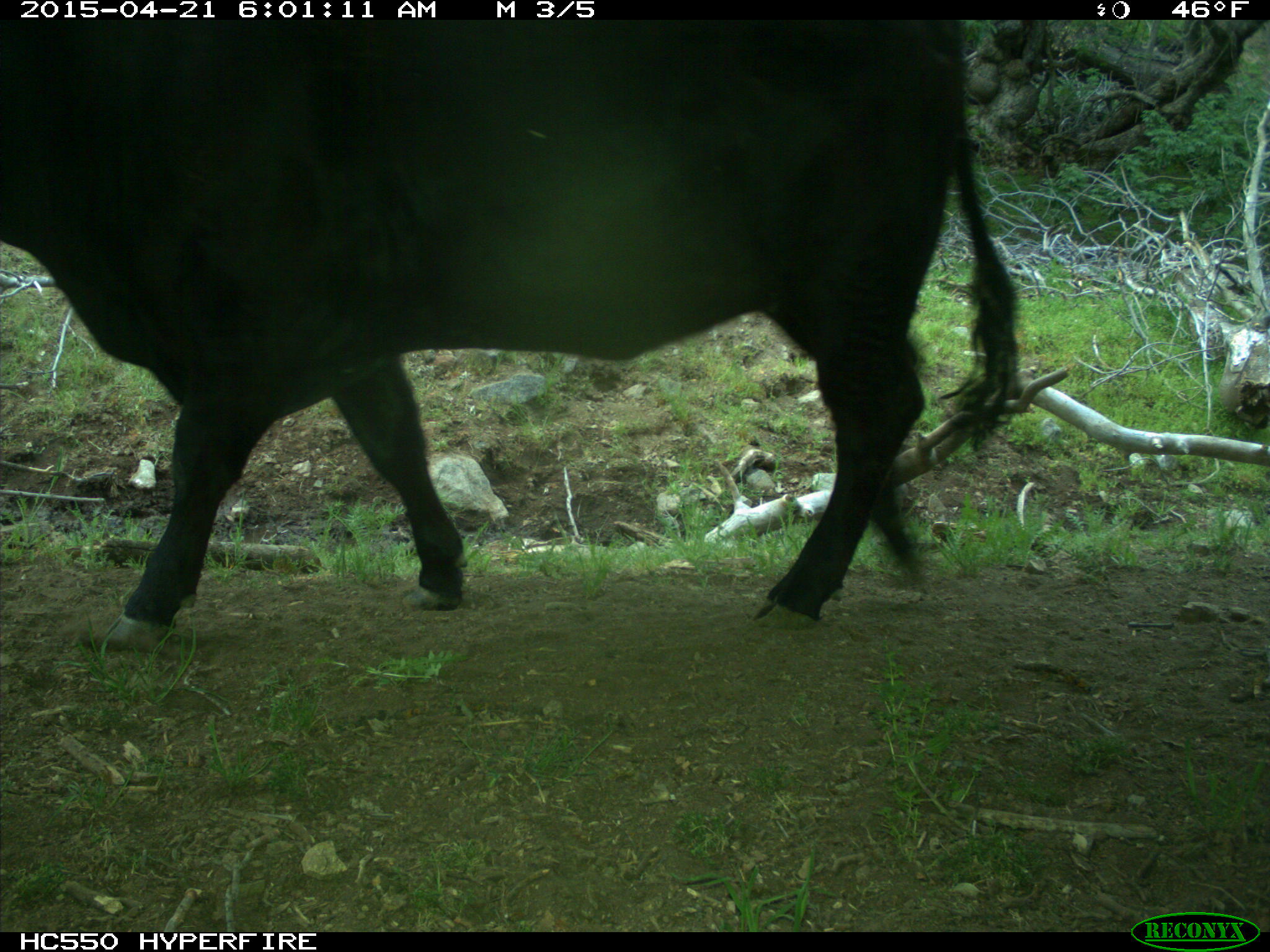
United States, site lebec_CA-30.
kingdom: Animalia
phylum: Chordata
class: Mammalia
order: Artiodactyla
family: Bovidae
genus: Bos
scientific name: Bos taurus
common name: domestic cow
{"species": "Bos taurus (domestic cow)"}